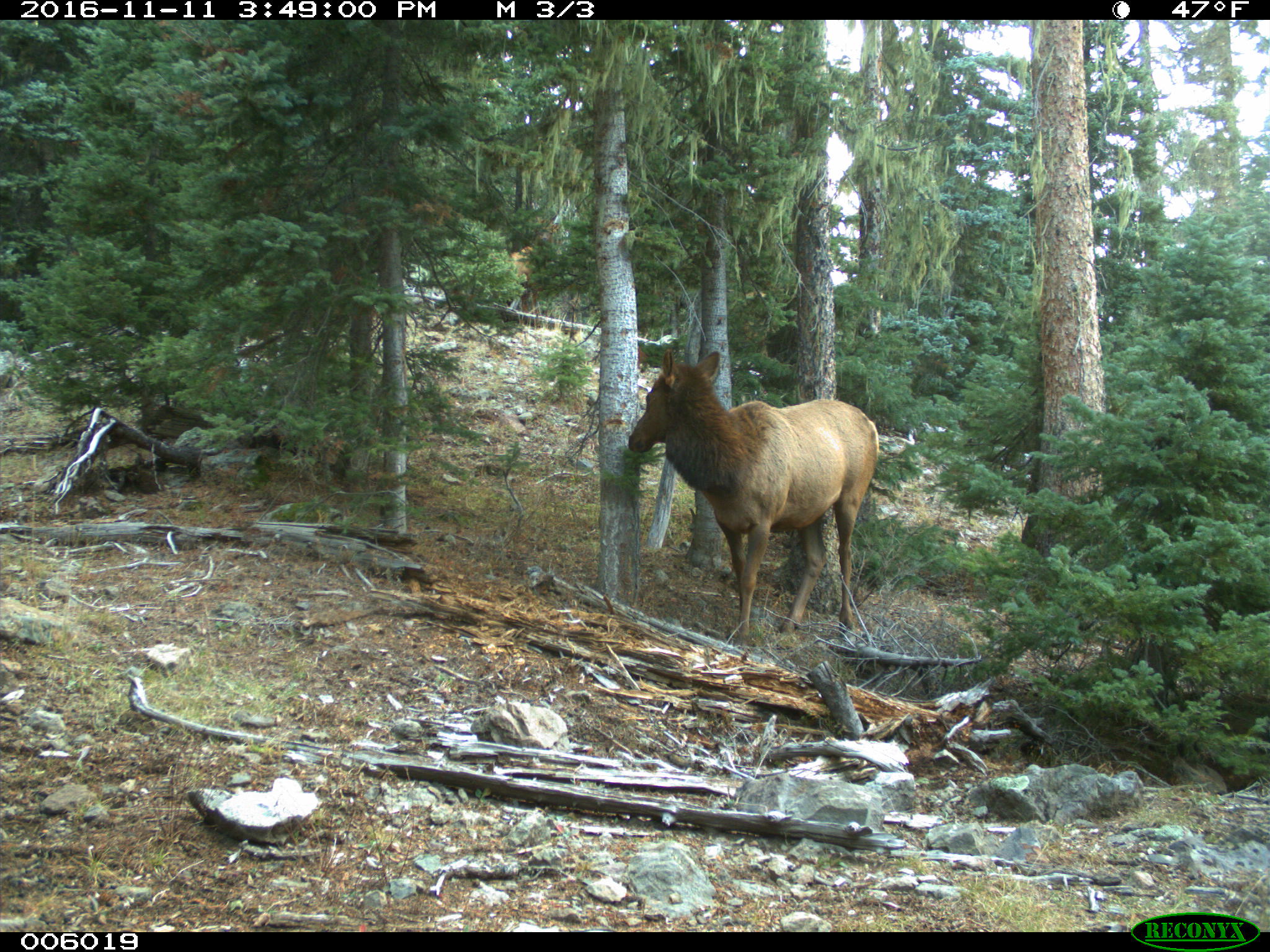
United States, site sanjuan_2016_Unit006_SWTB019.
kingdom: Animalia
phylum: Chordata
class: Mammalia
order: Artiodactyla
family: Cervidae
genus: Cervus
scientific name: Cervus elaphus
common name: red deer